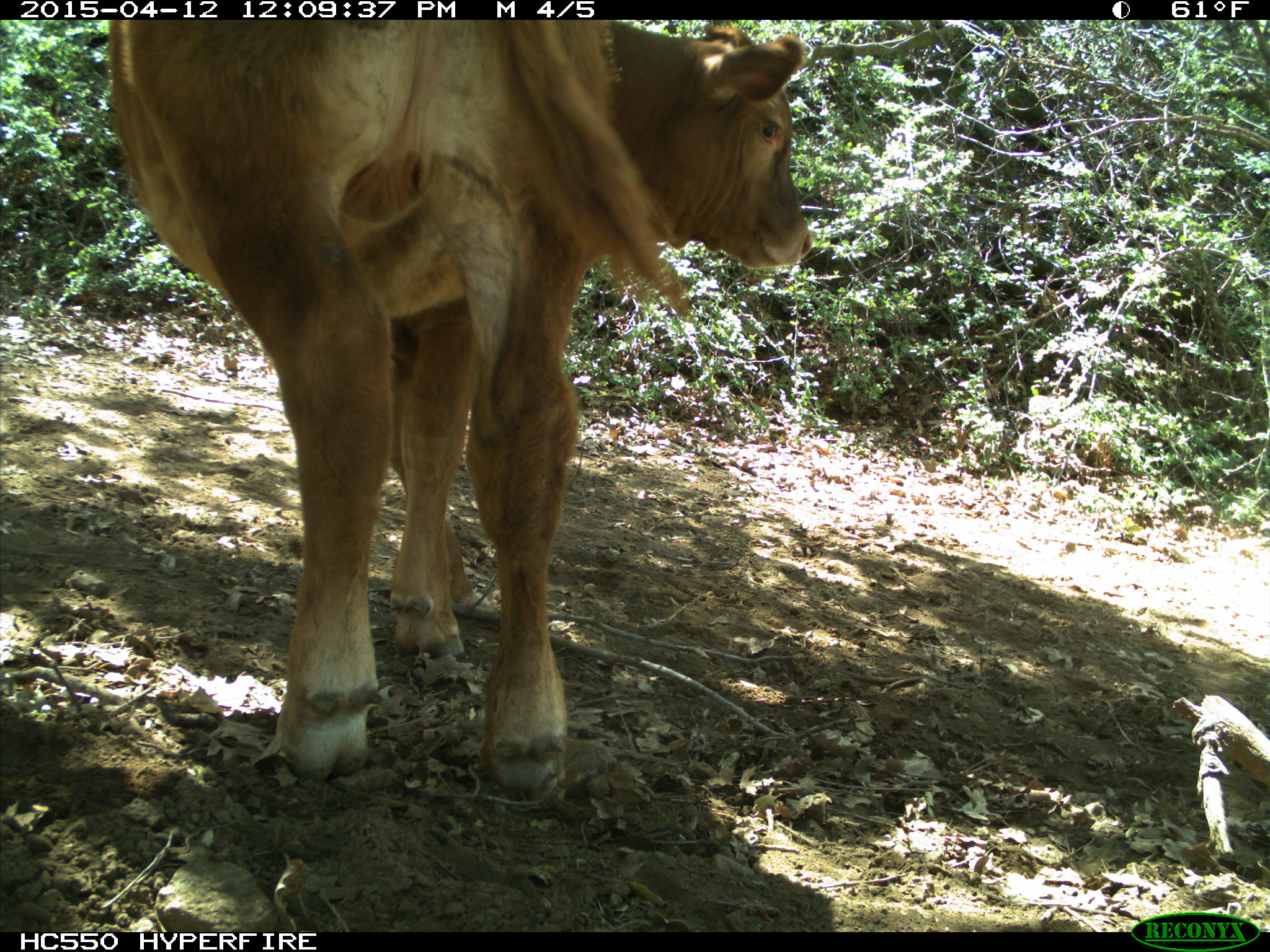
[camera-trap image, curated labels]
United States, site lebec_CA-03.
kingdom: Animalia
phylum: Chordata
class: Mammalia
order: Artiodactyla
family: Bovidae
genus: Bos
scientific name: Bos taurus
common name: domestic cow